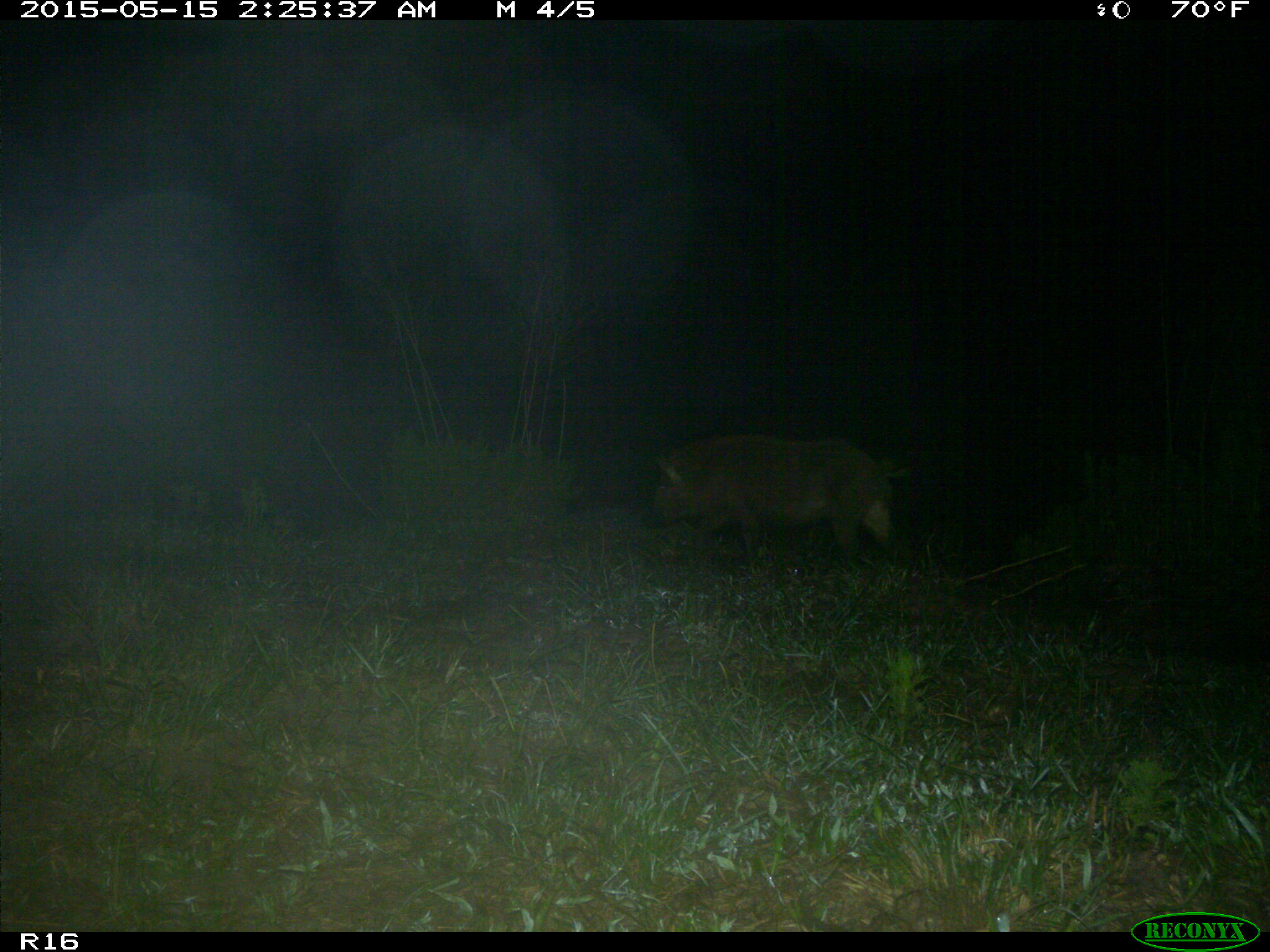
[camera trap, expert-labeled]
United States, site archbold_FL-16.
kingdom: Animalia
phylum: Chordata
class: Mammalia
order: Artiodactyla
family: Suidae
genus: Sus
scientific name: Sus scrofa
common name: wild boar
Sus scrofa (wild boar).